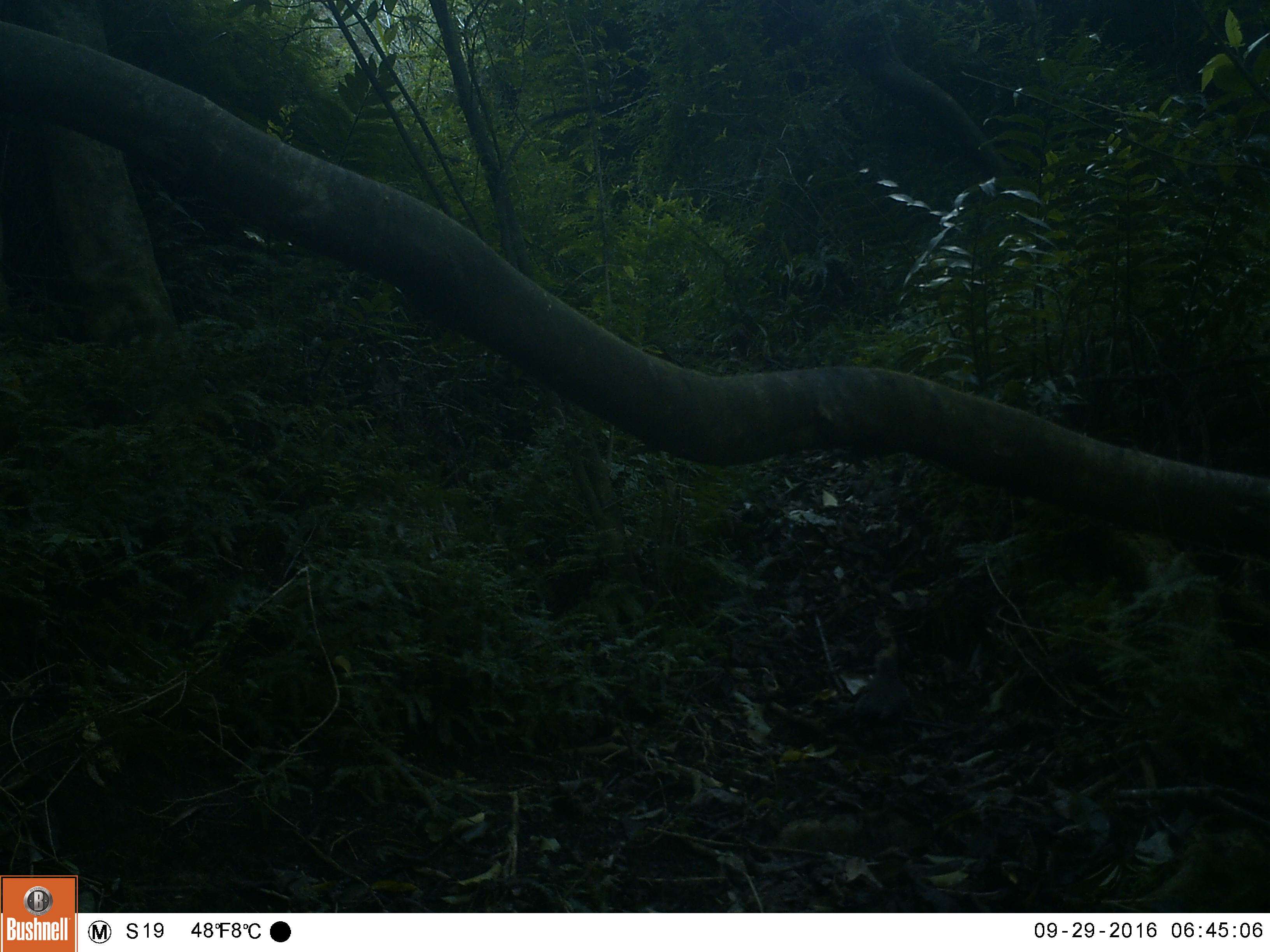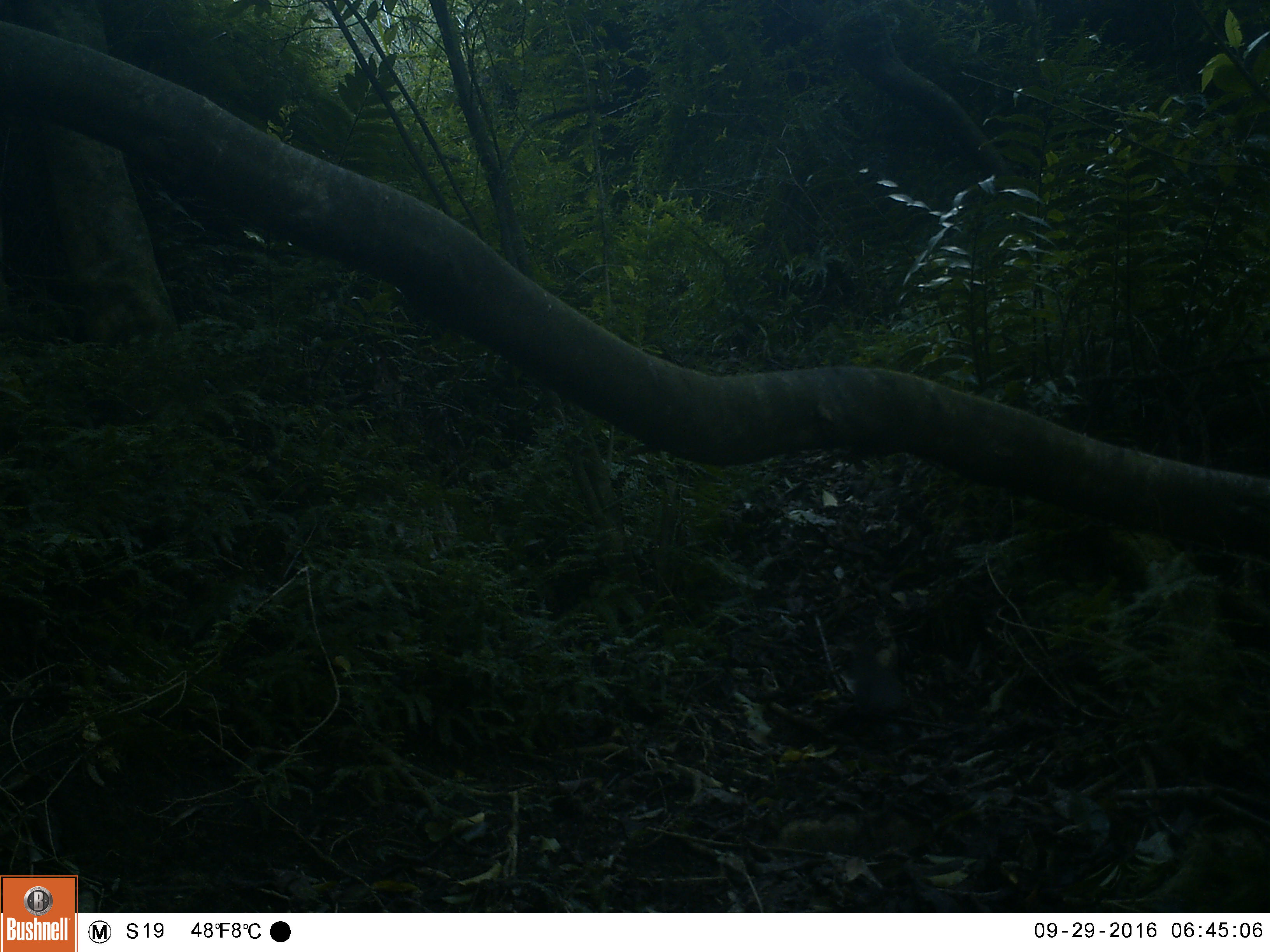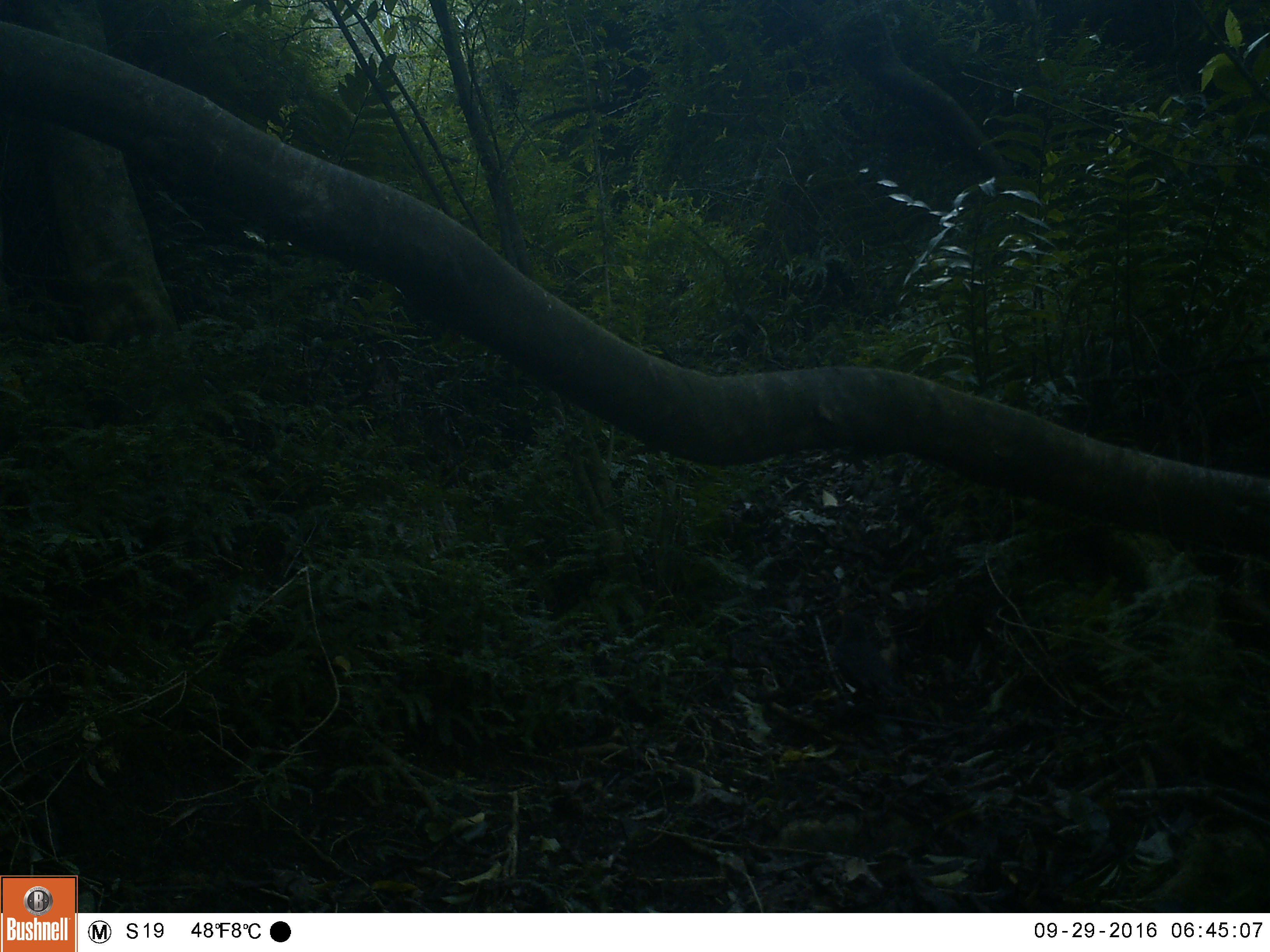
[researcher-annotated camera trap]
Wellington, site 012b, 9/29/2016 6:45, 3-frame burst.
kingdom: Animalia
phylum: Chordata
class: Aves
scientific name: Aves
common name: bird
Bird (Aves).